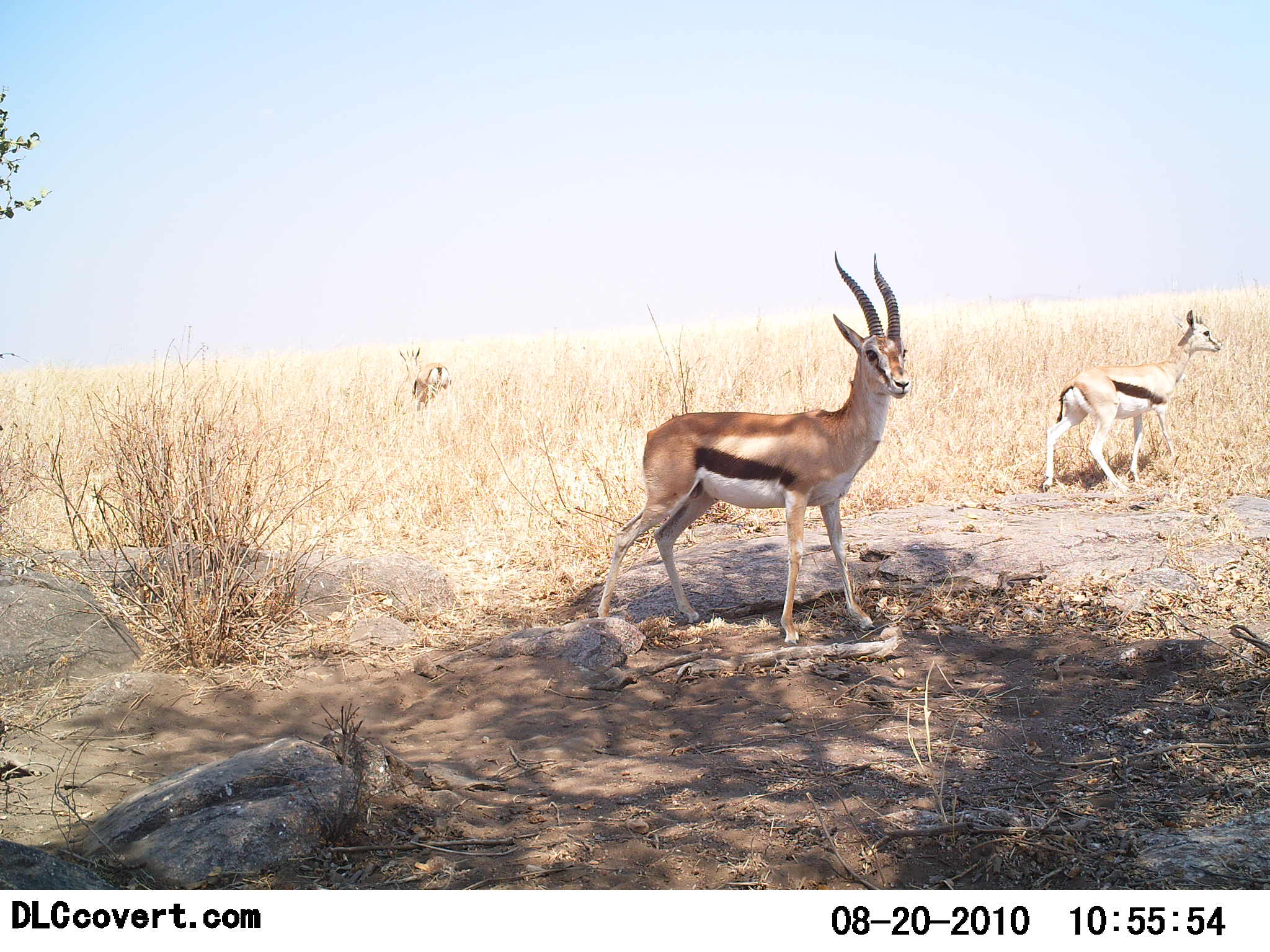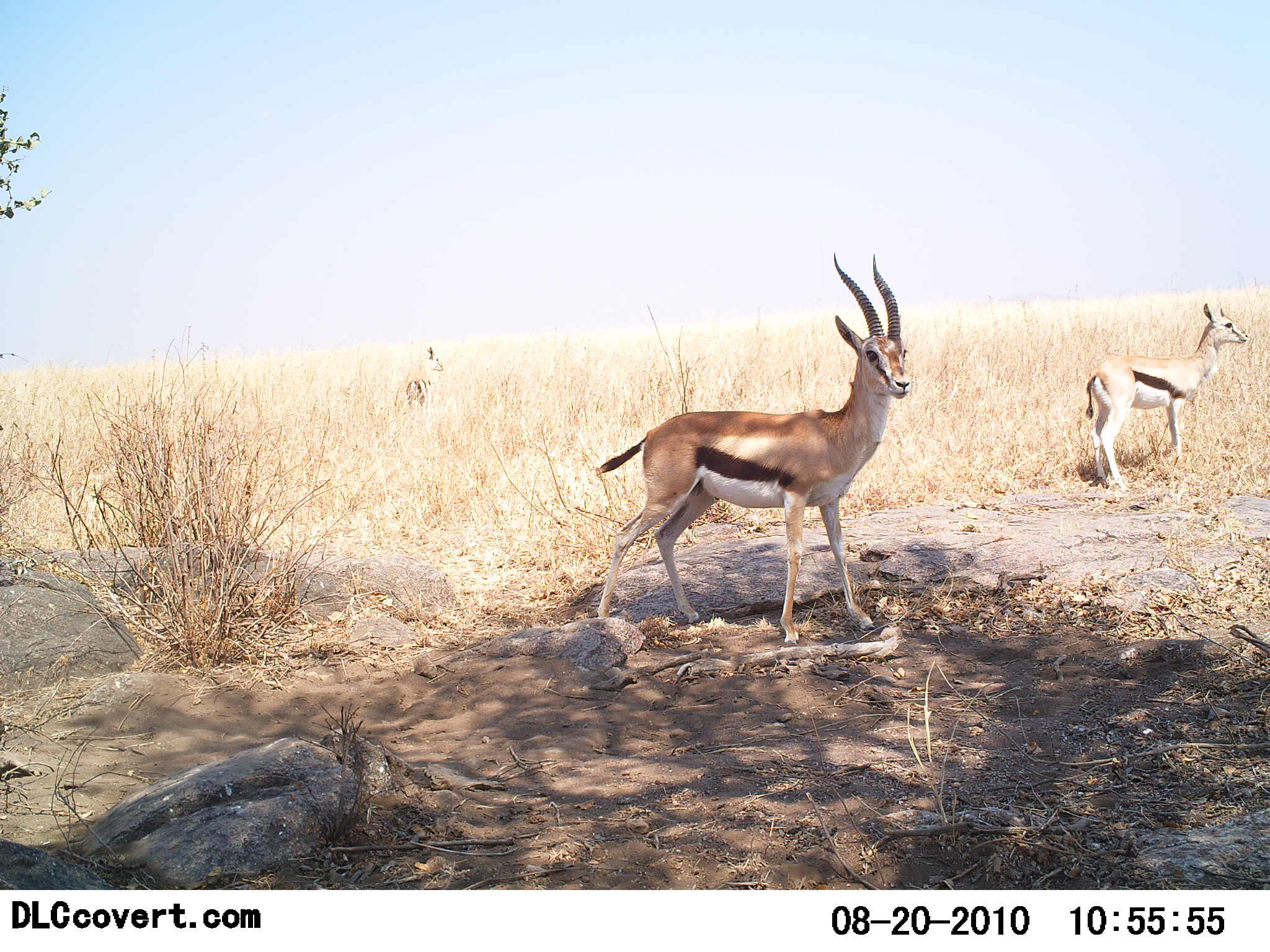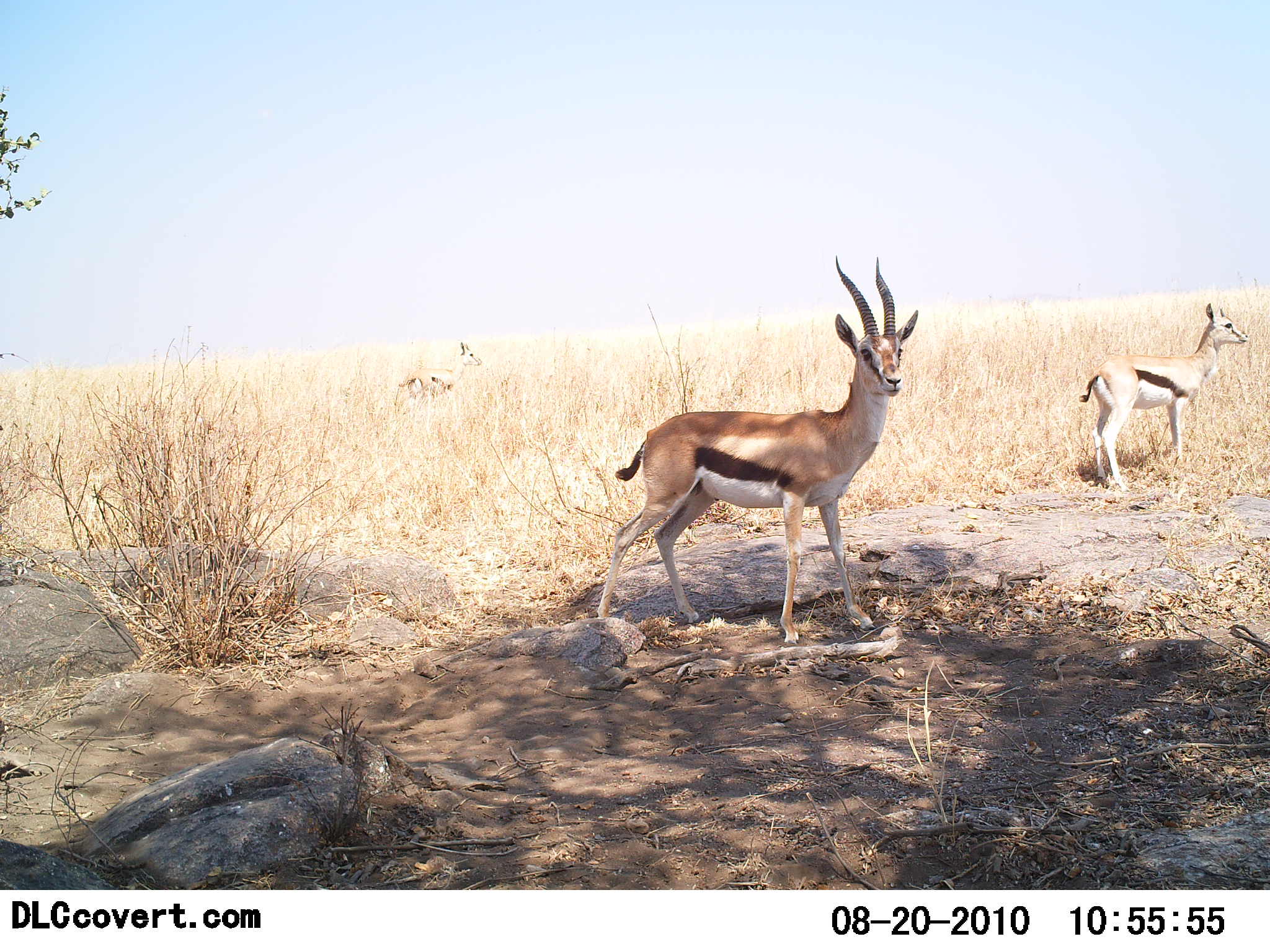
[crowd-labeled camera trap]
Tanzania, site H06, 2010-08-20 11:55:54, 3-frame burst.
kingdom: Animalia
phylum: Chordata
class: Mammalia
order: Artiodactyla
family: Bovidae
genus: Eudorcas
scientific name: Eudorcas thomsonii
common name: thomson's gazelle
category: gazellethomsons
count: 3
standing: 73%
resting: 0%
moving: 60%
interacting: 0%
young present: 13%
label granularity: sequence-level